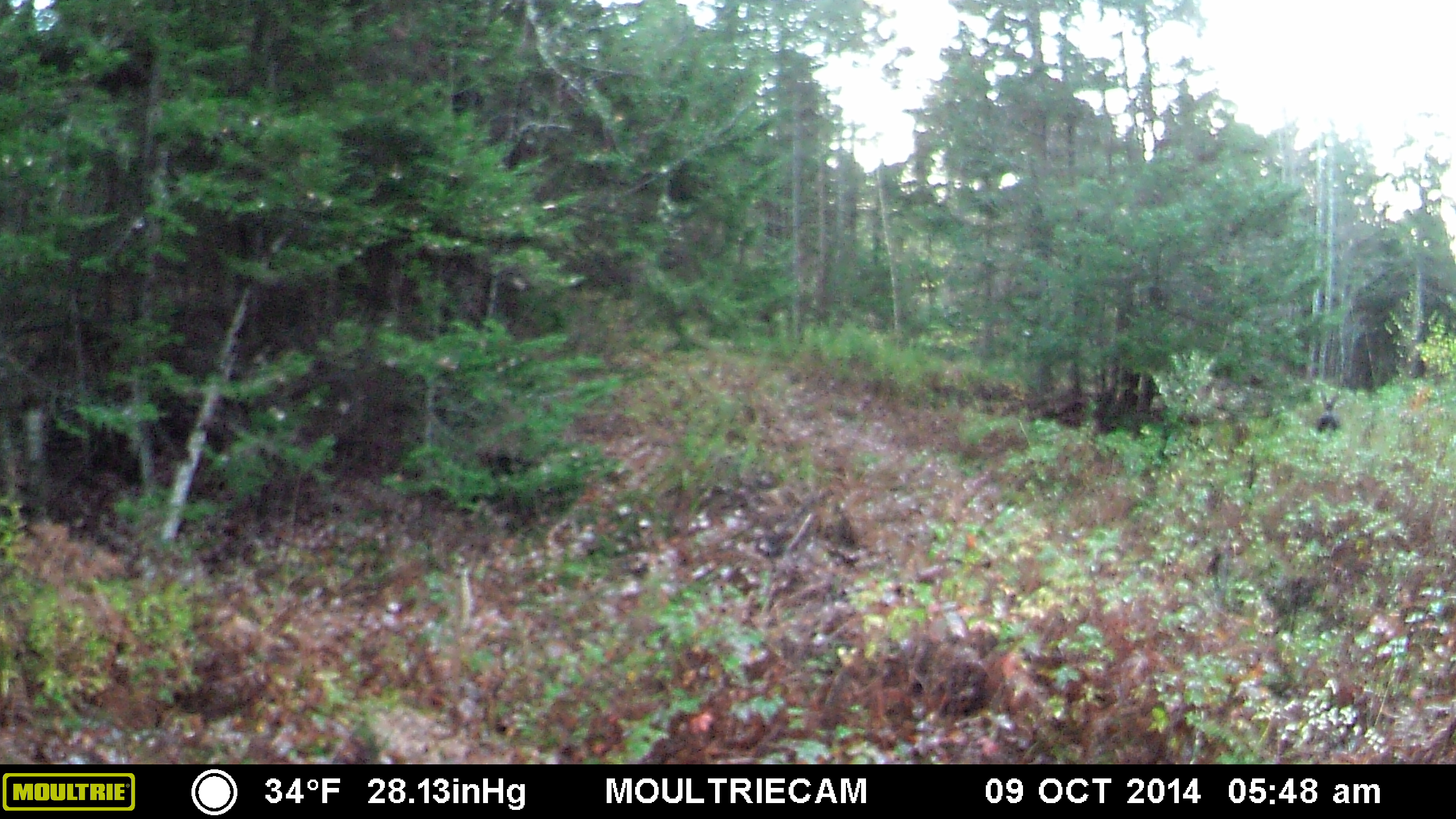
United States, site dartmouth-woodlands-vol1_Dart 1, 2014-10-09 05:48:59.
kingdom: Animalia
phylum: Chordata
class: Mammalia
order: Artiodactyla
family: Cervidae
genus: Alces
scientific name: Alces alces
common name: moose